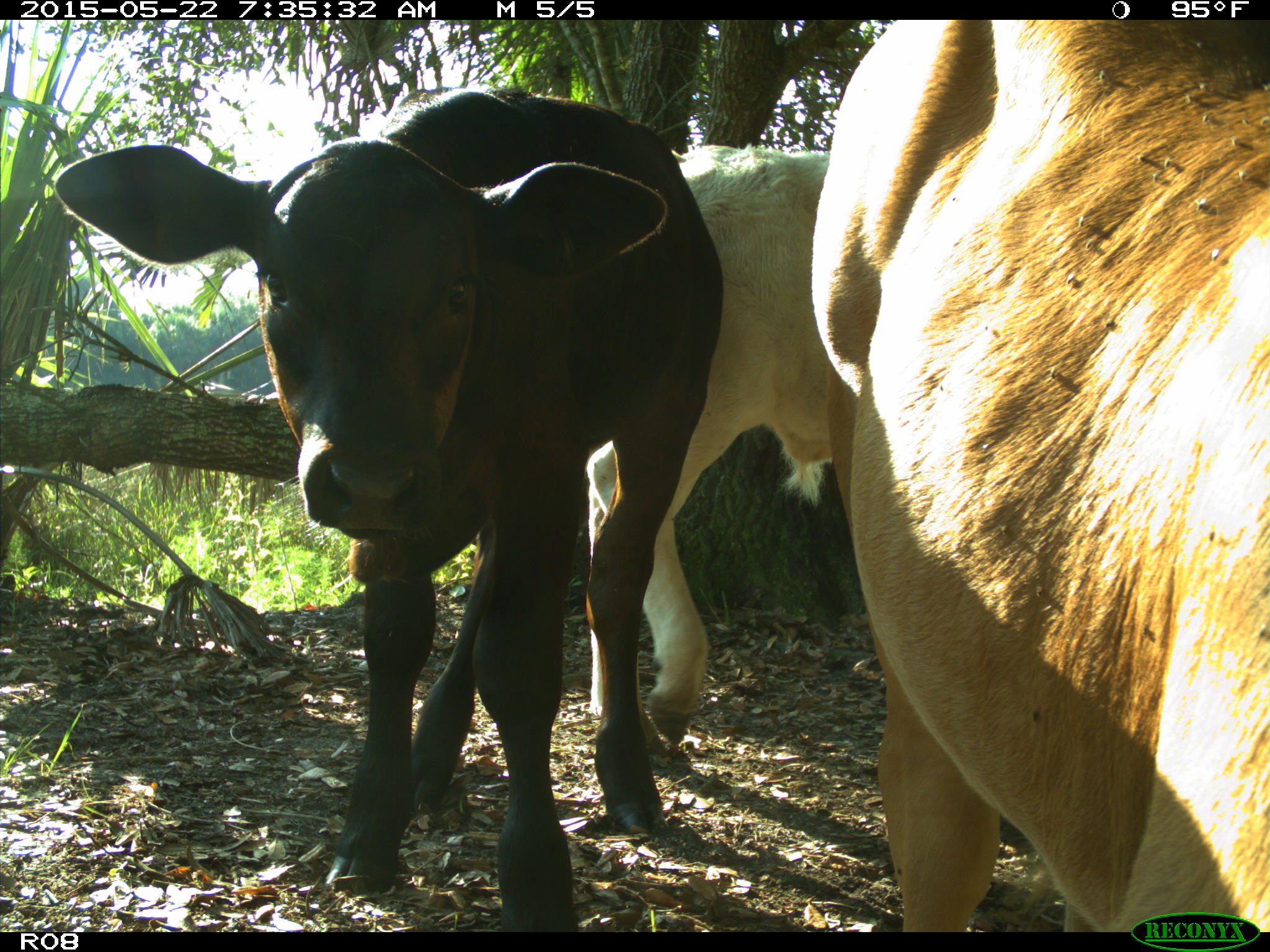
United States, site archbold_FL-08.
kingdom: Animalia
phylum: Chordata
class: Mammalia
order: Artiodactyla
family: Bovidae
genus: Bos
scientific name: Bos taurus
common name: domestic cow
Bos taurus (domestic cow).